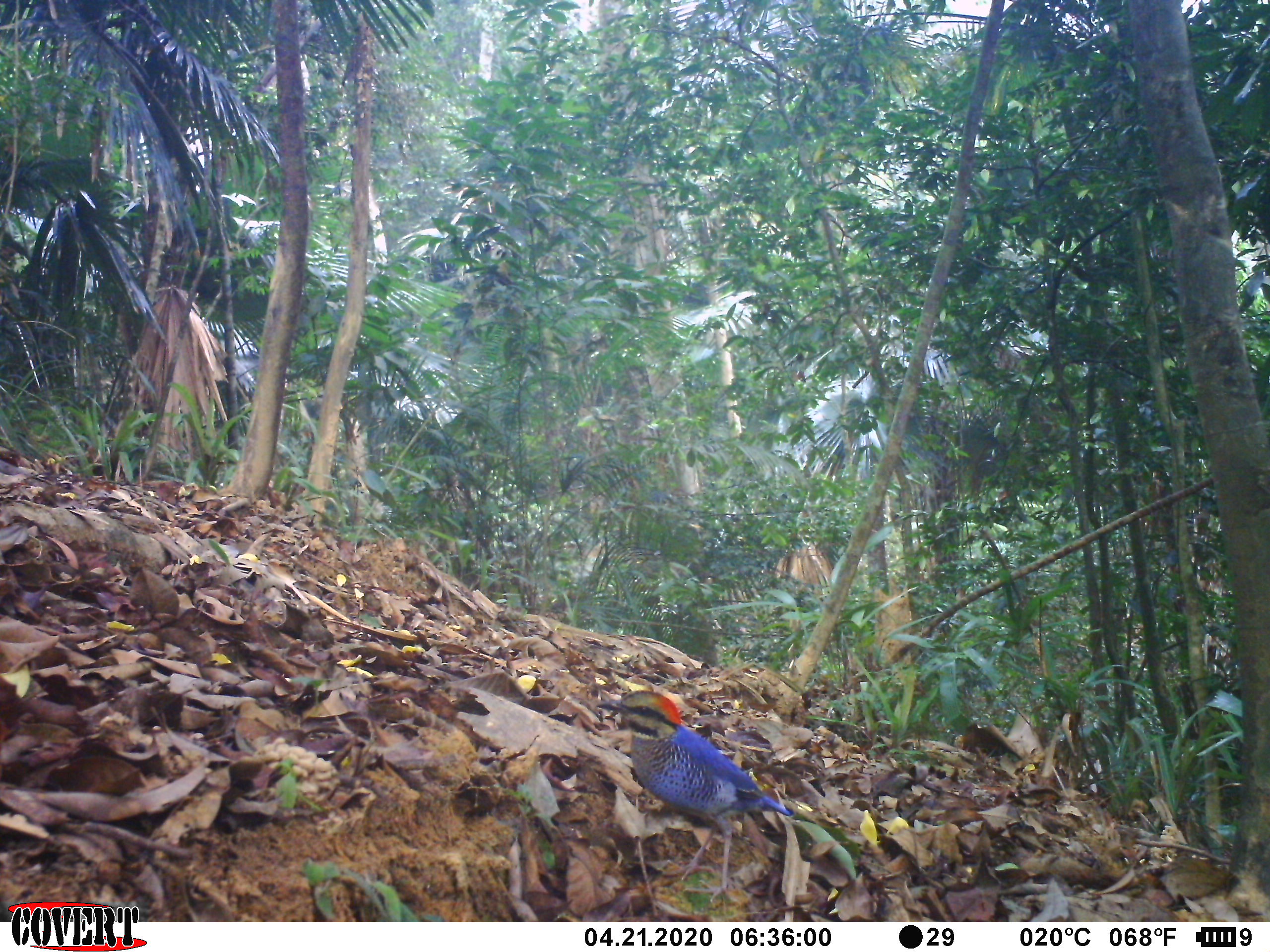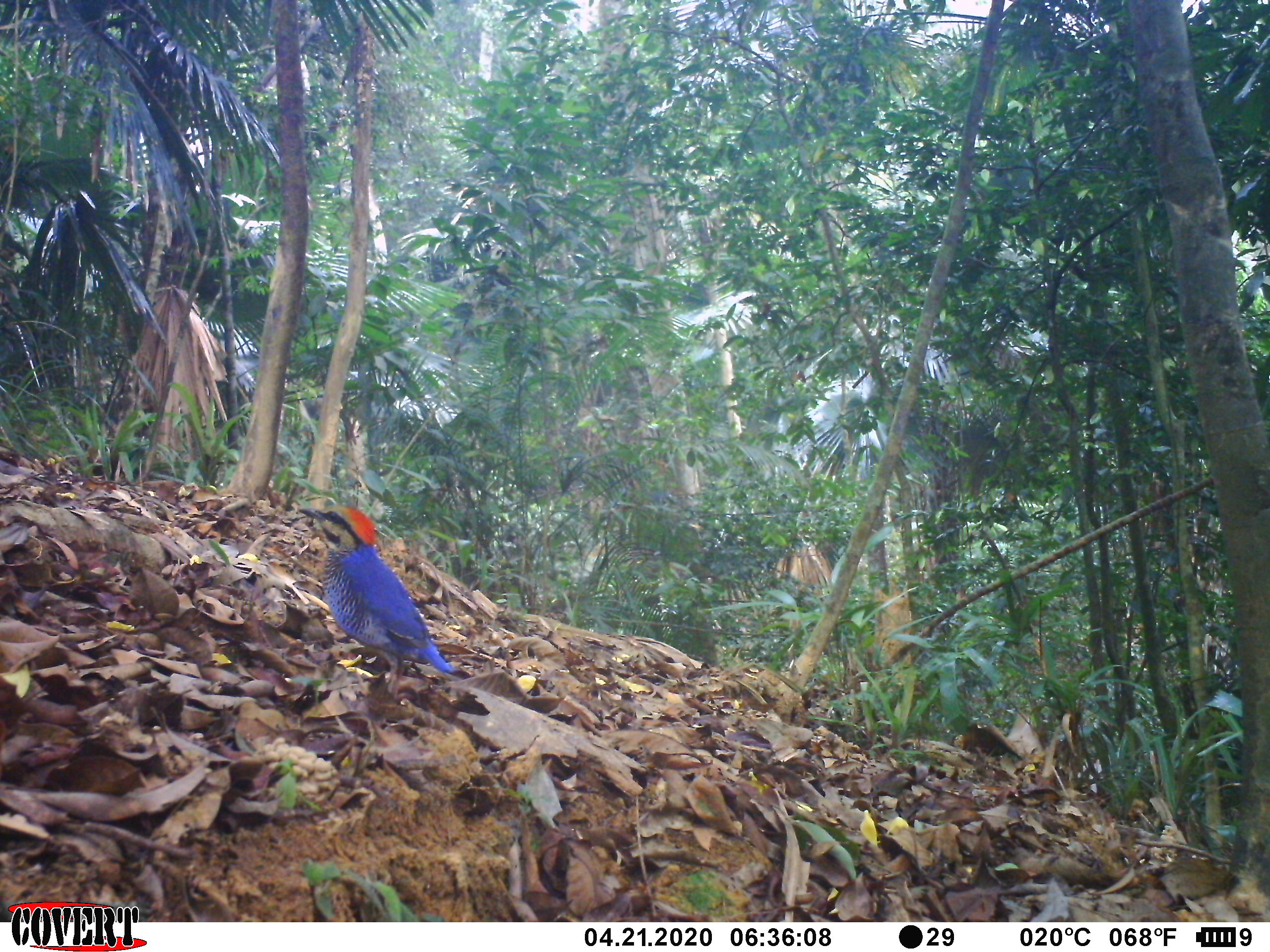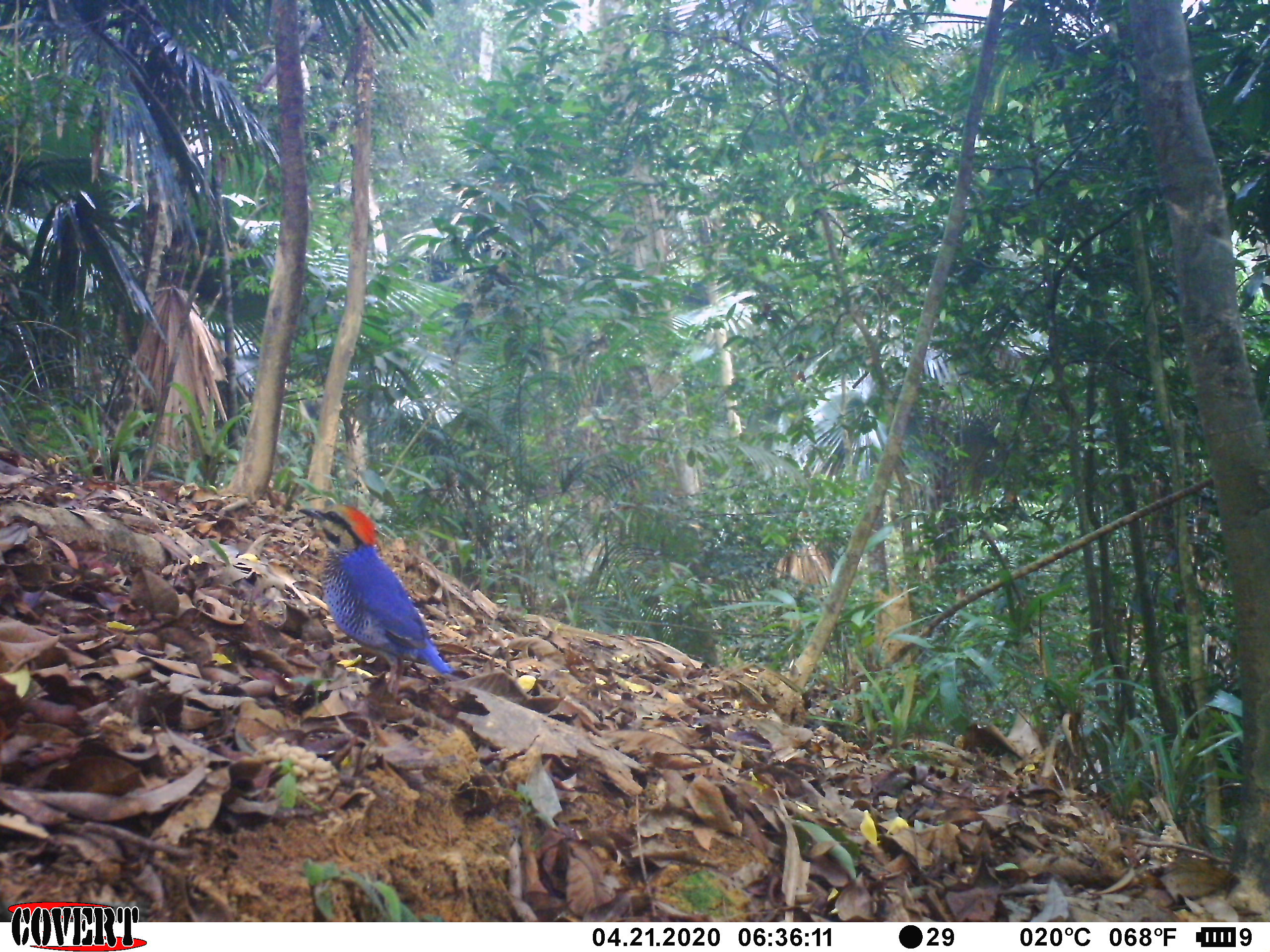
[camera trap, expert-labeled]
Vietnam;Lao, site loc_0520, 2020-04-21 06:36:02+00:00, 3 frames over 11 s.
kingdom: Animalia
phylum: Chordata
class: Aves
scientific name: Aves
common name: bird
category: unidentified bird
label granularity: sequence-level